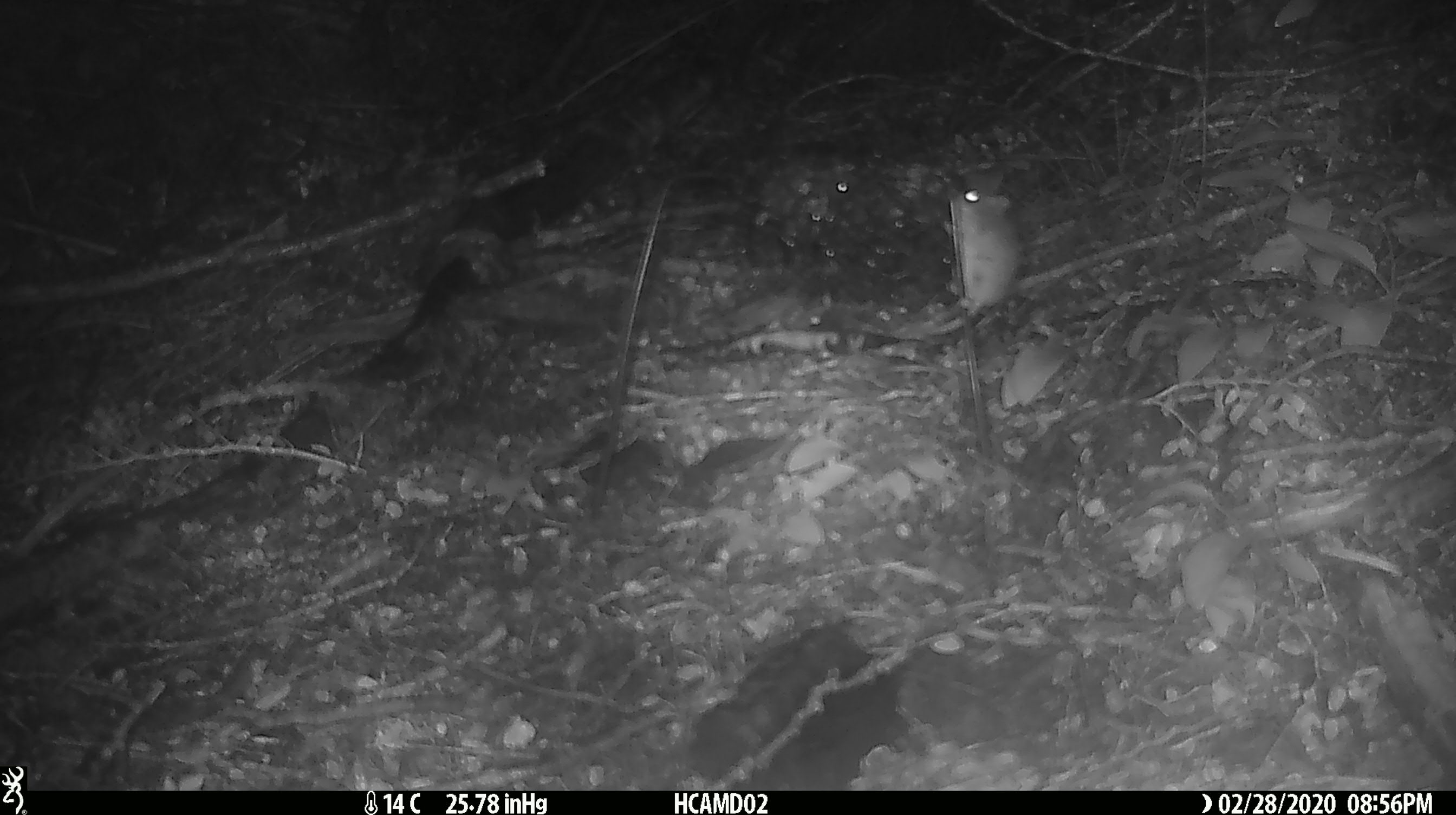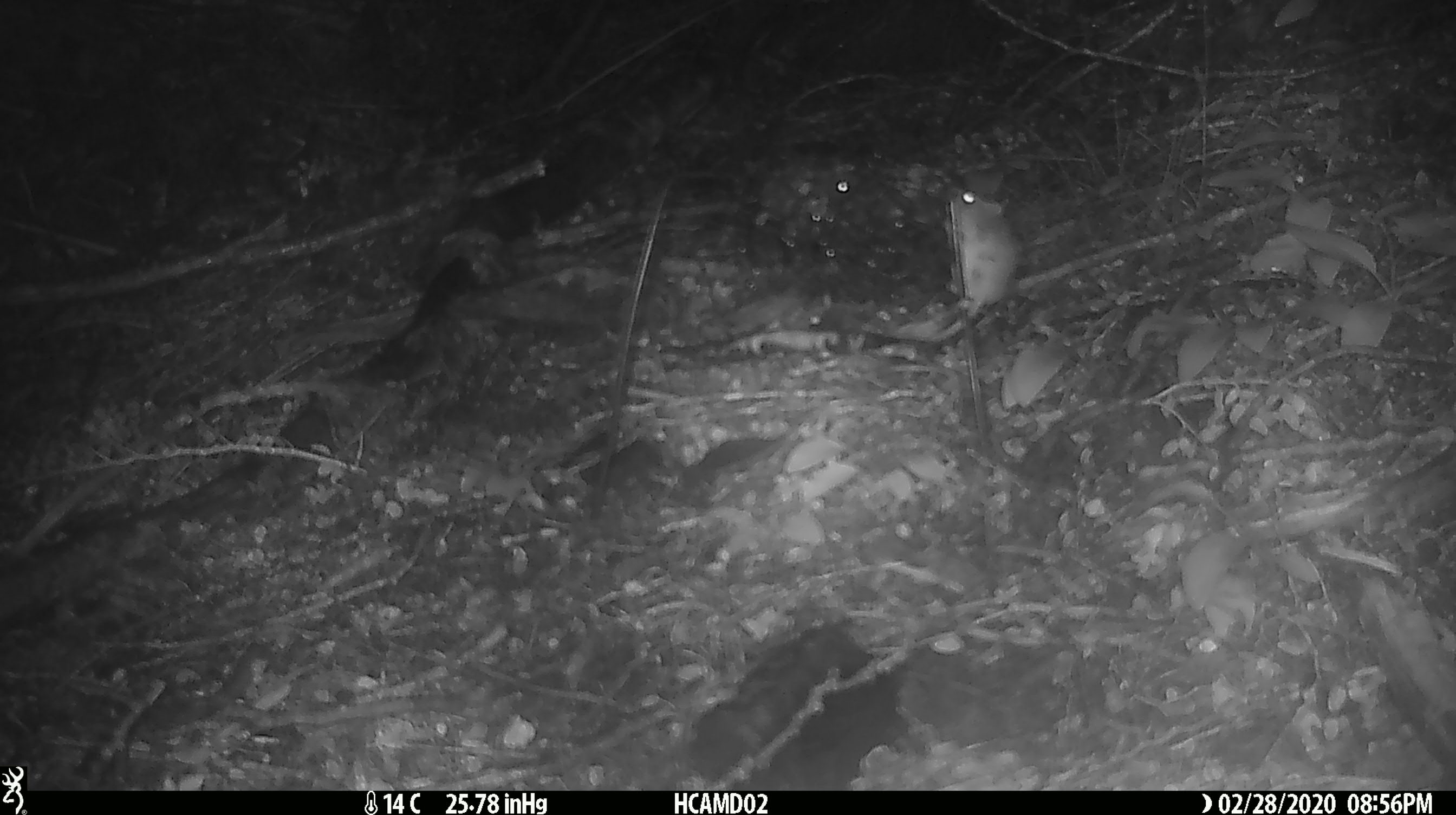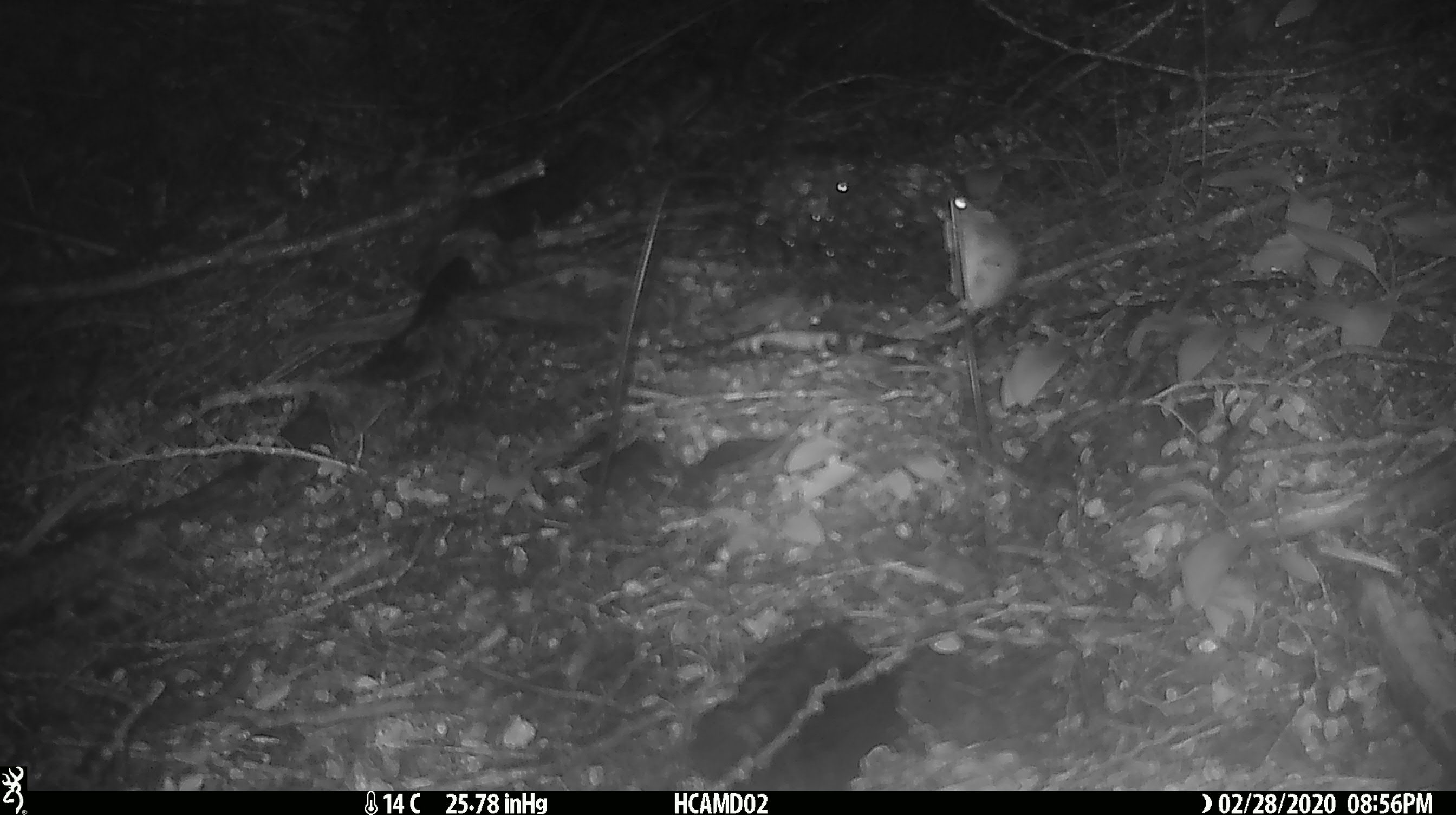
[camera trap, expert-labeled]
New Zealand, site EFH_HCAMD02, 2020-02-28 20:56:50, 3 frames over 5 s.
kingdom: Animalia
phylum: Chordata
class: Mammalia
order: Rodentia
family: Muridae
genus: Mus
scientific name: Mus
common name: mouse